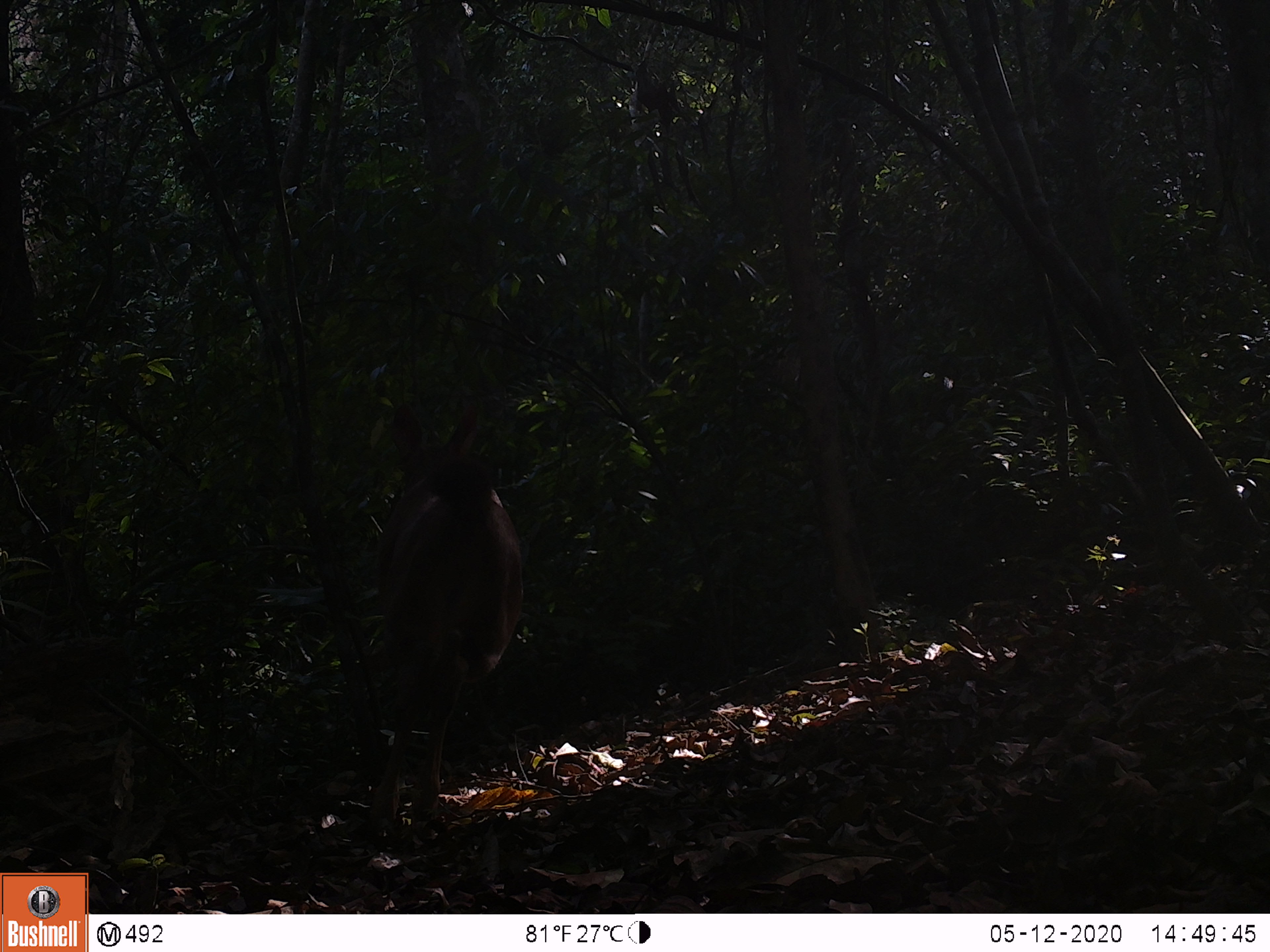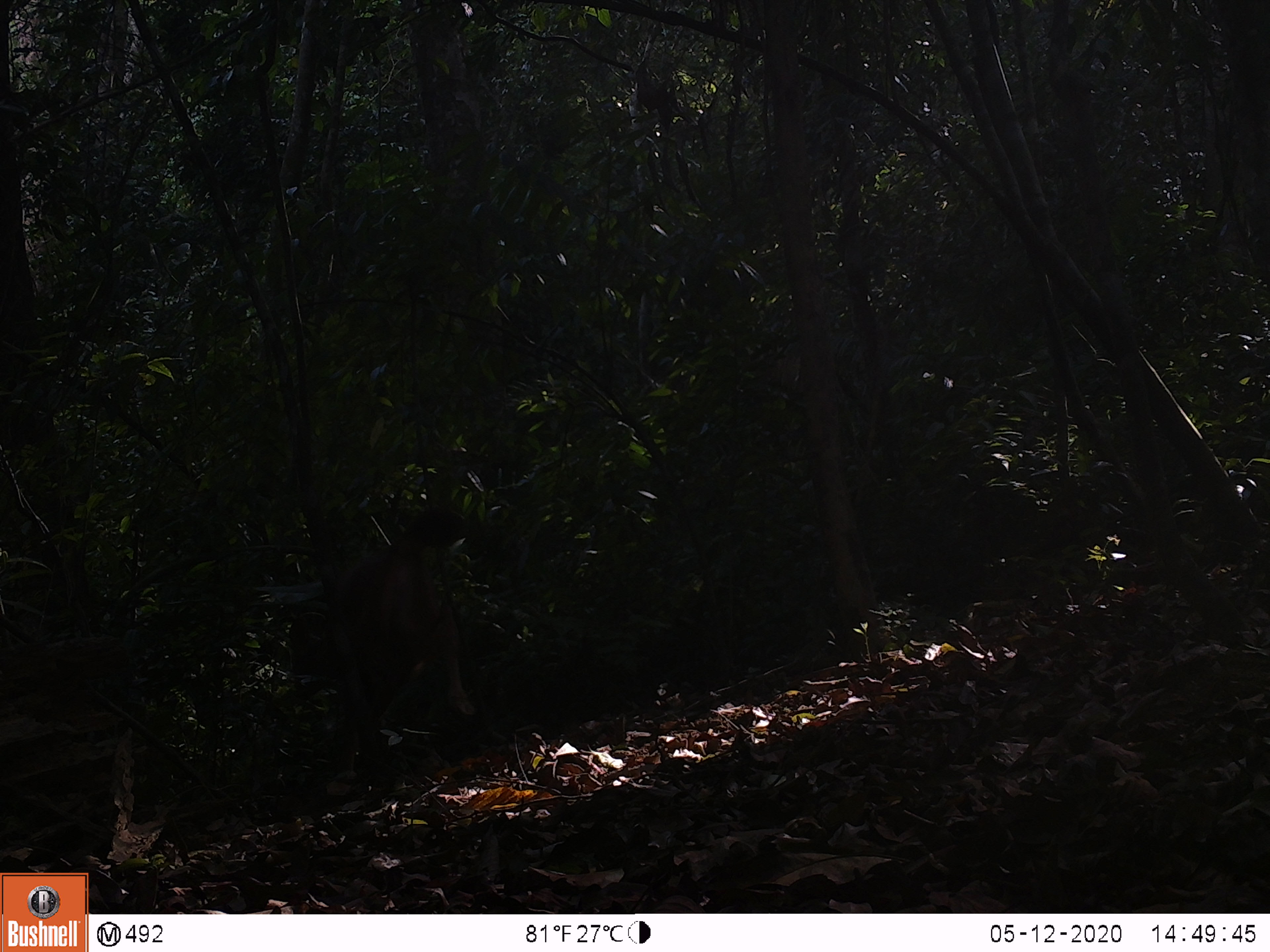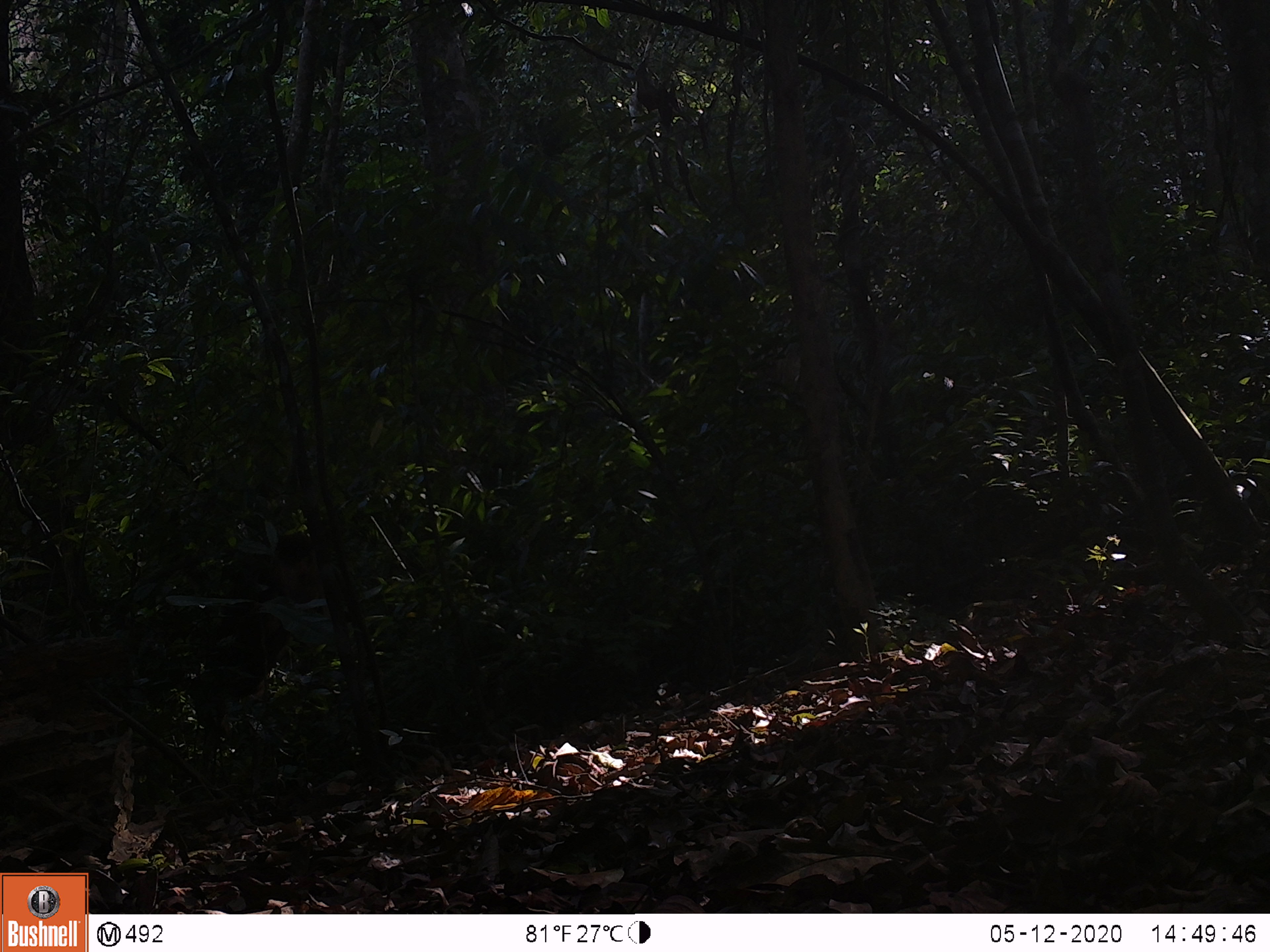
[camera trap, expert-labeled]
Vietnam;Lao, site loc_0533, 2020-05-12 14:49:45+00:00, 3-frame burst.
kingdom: Animalia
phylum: Chordata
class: Mammalia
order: Artiodactyla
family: Cervidae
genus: Rusa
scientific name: Rusa unicolor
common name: sambar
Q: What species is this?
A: Sambar (Rusa unicolor).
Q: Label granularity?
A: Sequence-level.